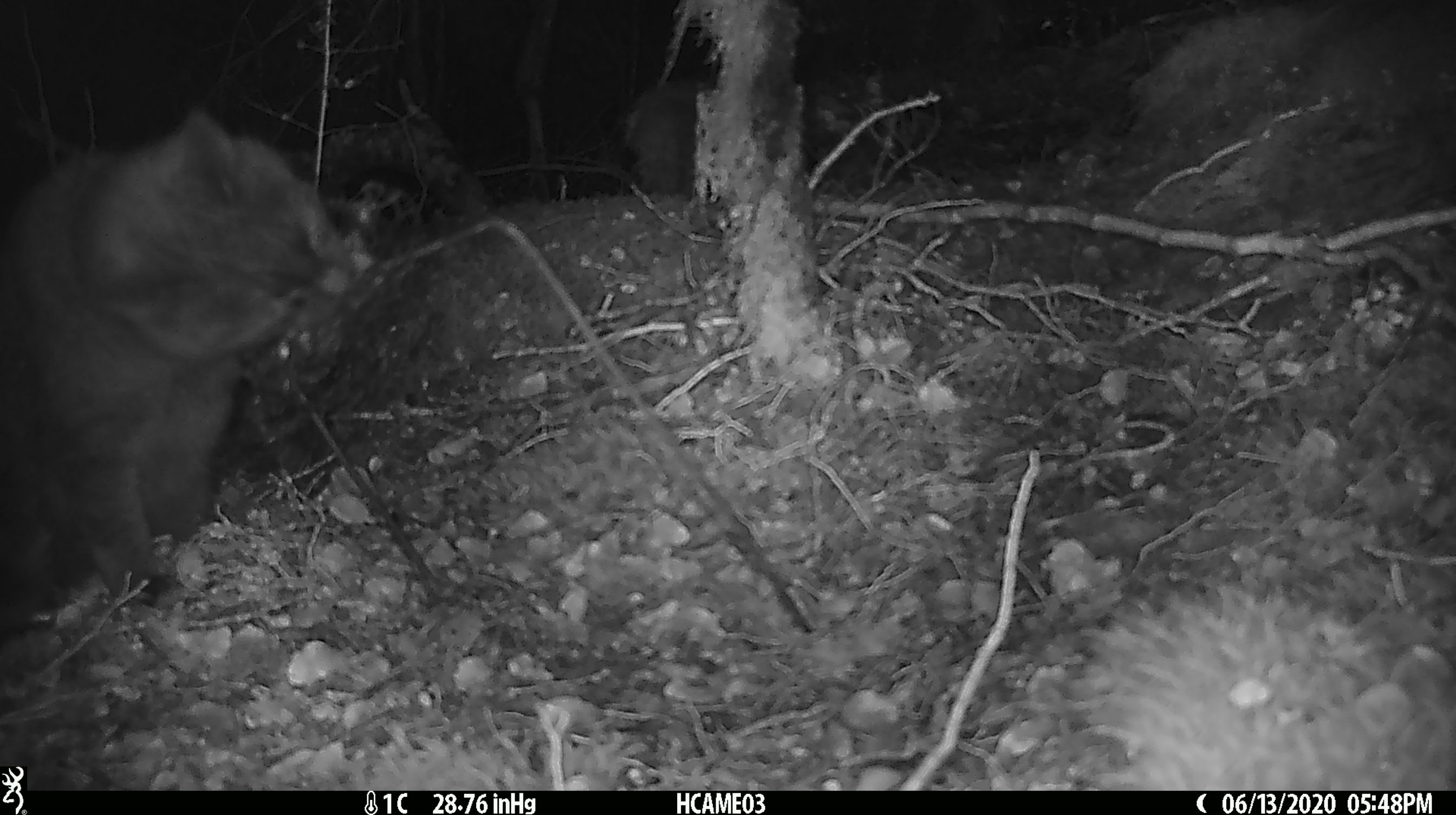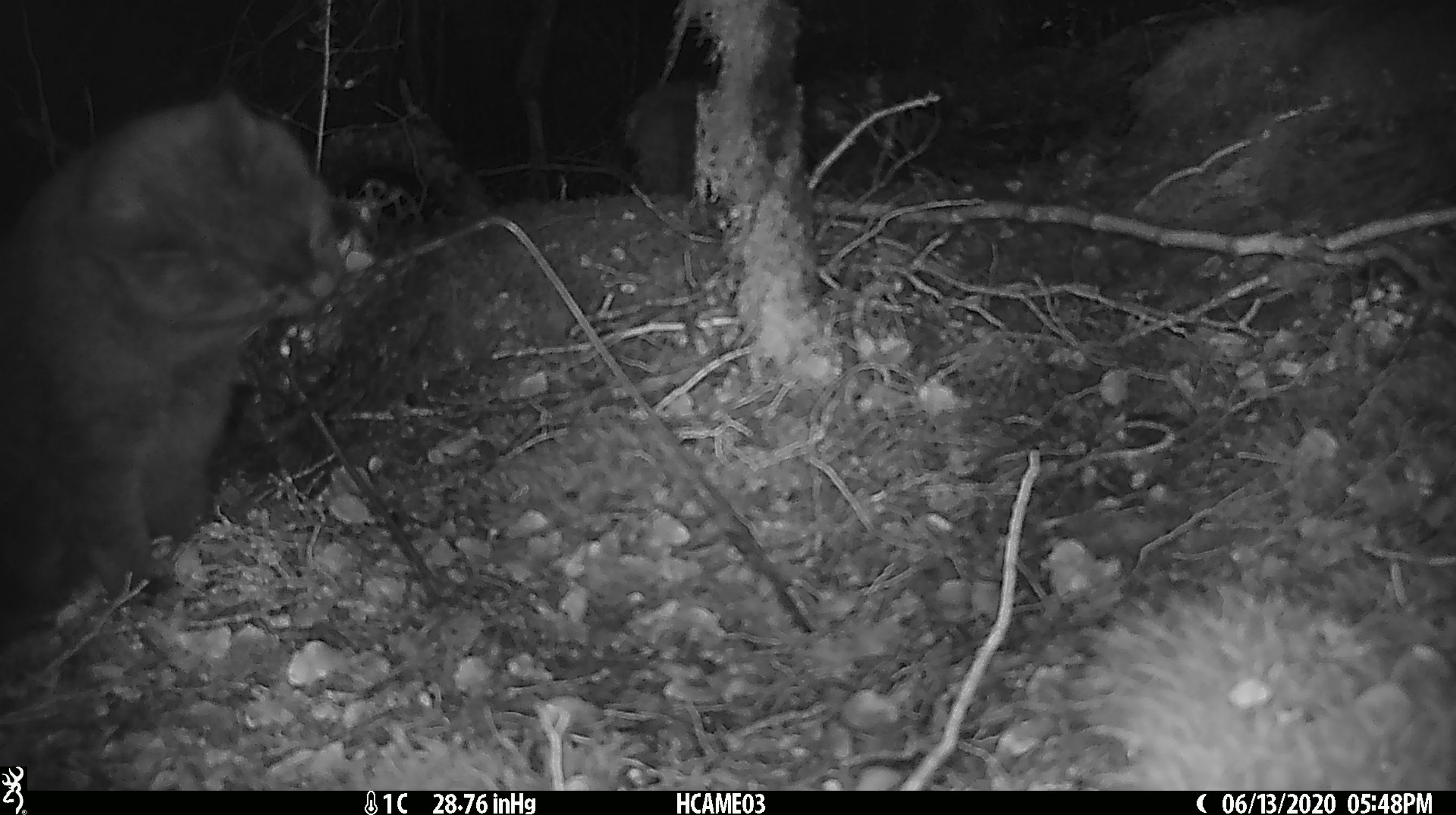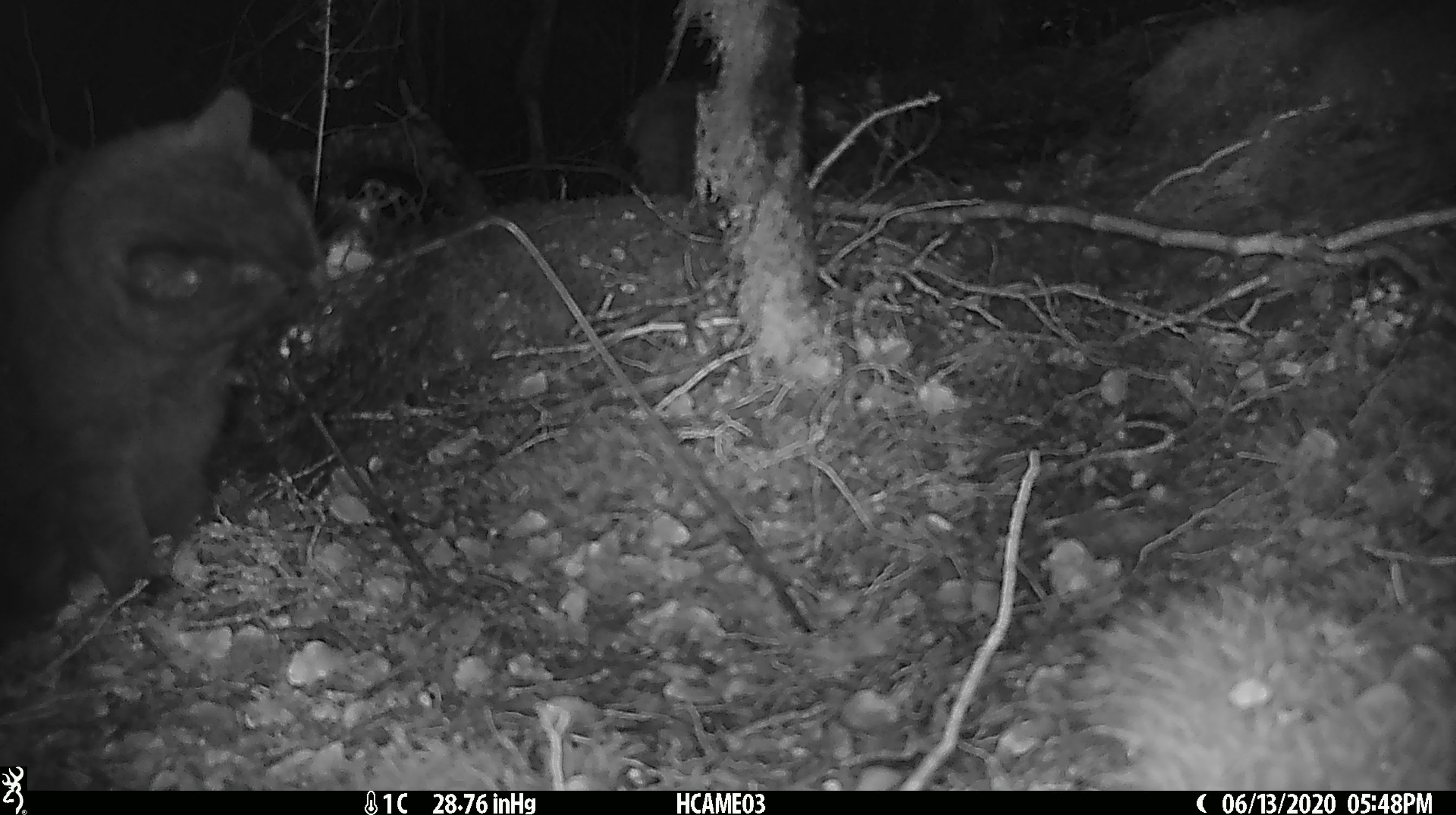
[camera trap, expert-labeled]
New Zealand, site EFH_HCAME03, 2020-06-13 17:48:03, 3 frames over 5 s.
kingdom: Animalia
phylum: Chordata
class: Mammalia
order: Carnivora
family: Felidae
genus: Felis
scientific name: Felis catus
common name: domestic cat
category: cat